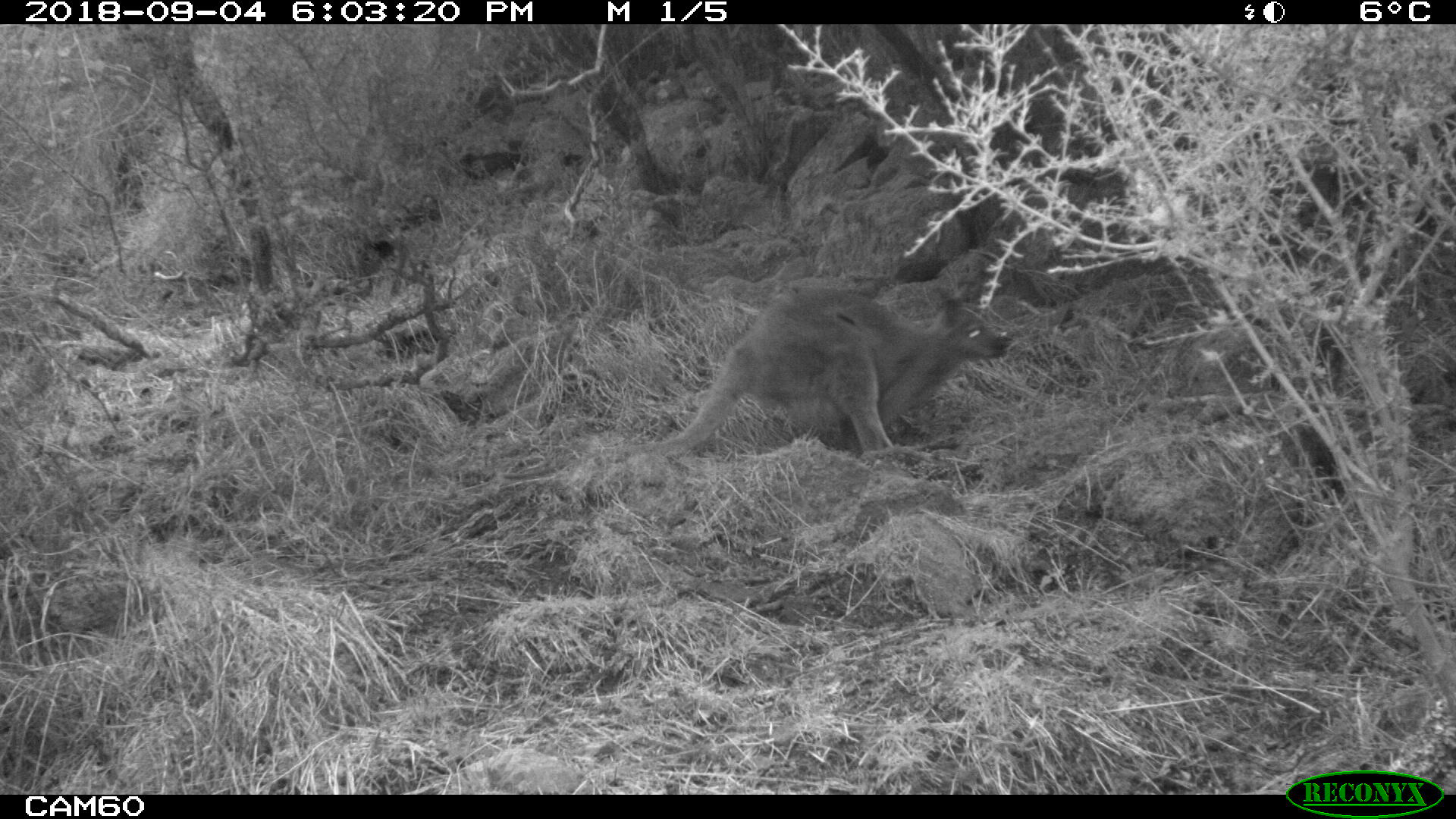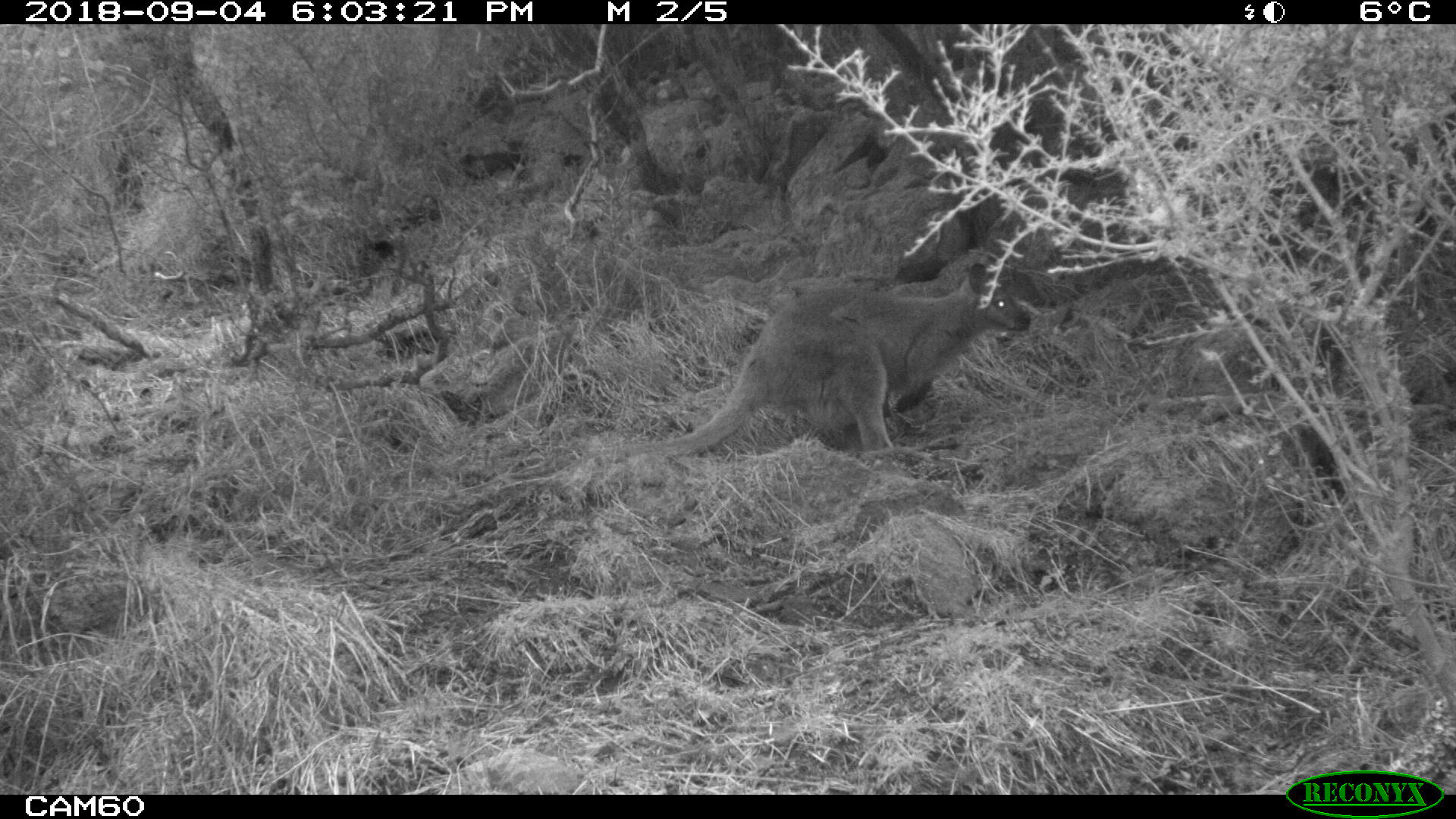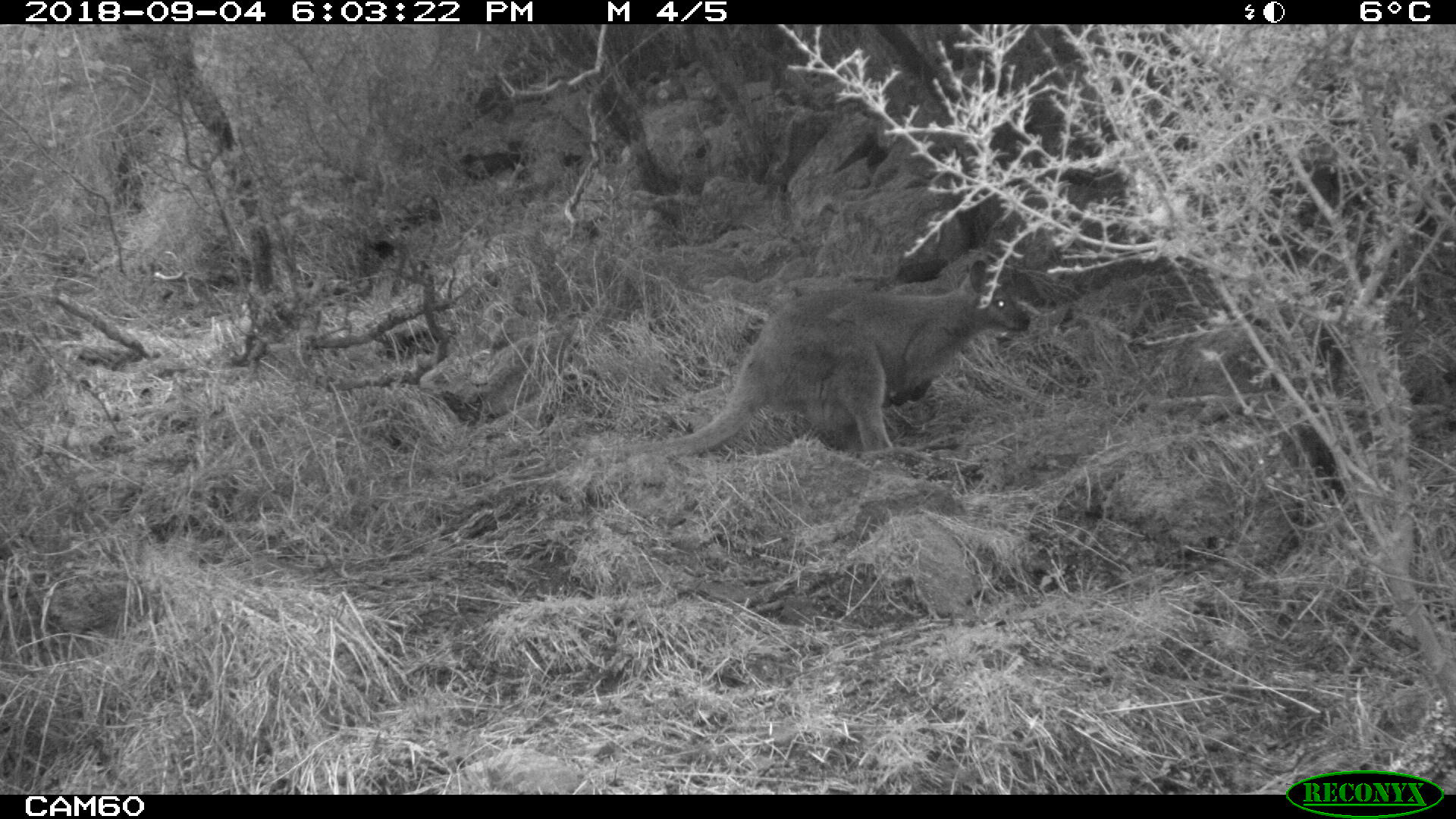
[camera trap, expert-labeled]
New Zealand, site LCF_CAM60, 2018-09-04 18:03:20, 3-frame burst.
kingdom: Animalia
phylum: Chordata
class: Mammalia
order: Diprotodontia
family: Macropodidae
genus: Notamacropus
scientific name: Notamacropus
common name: wallaby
Wallaby (Notamacropus).